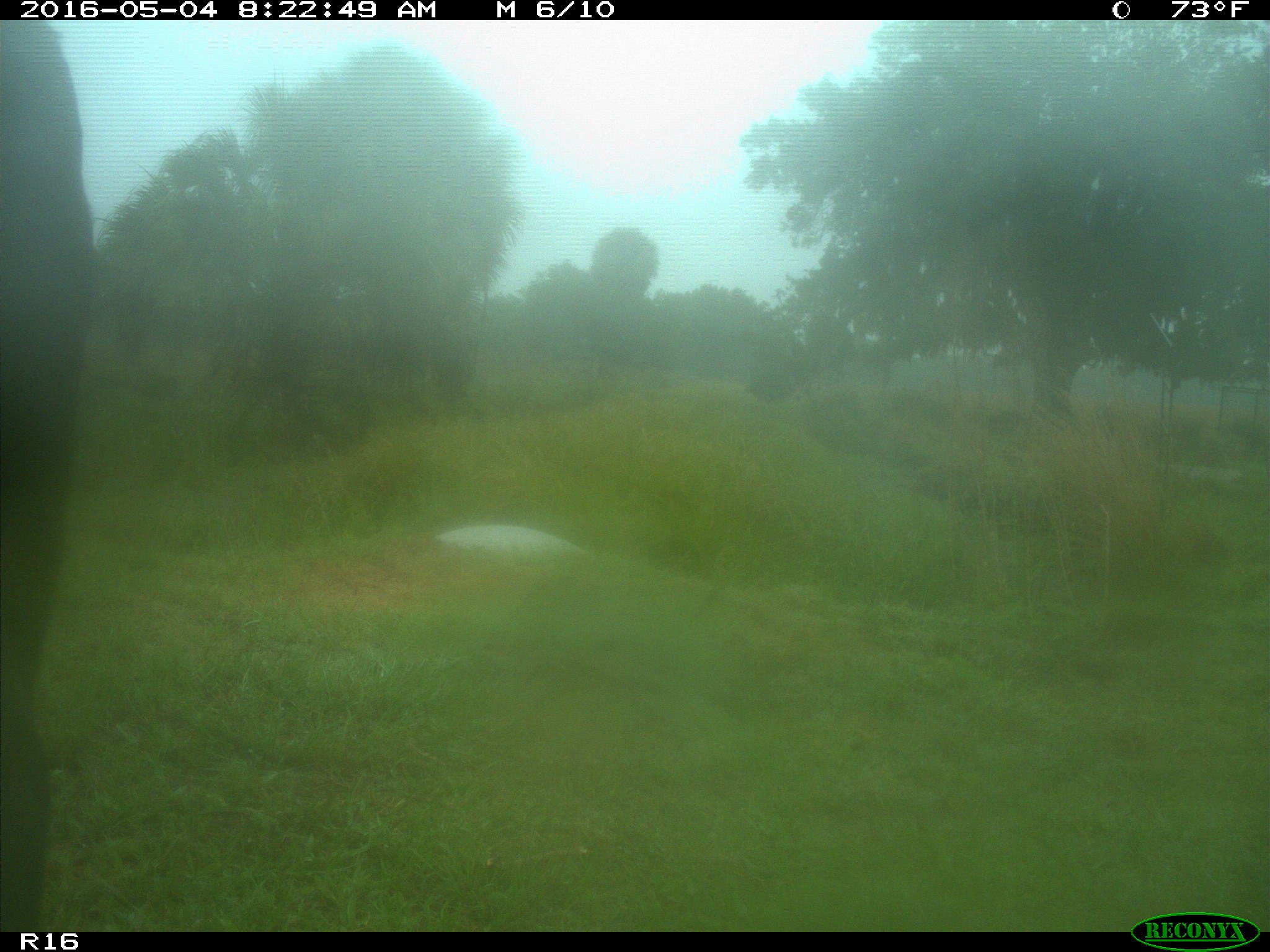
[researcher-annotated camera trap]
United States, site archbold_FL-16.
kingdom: Animalia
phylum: Chordata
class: Mammalia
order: Artiodactyla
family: Bovidae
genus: Bos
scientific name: Bos taurus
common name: domestic cow